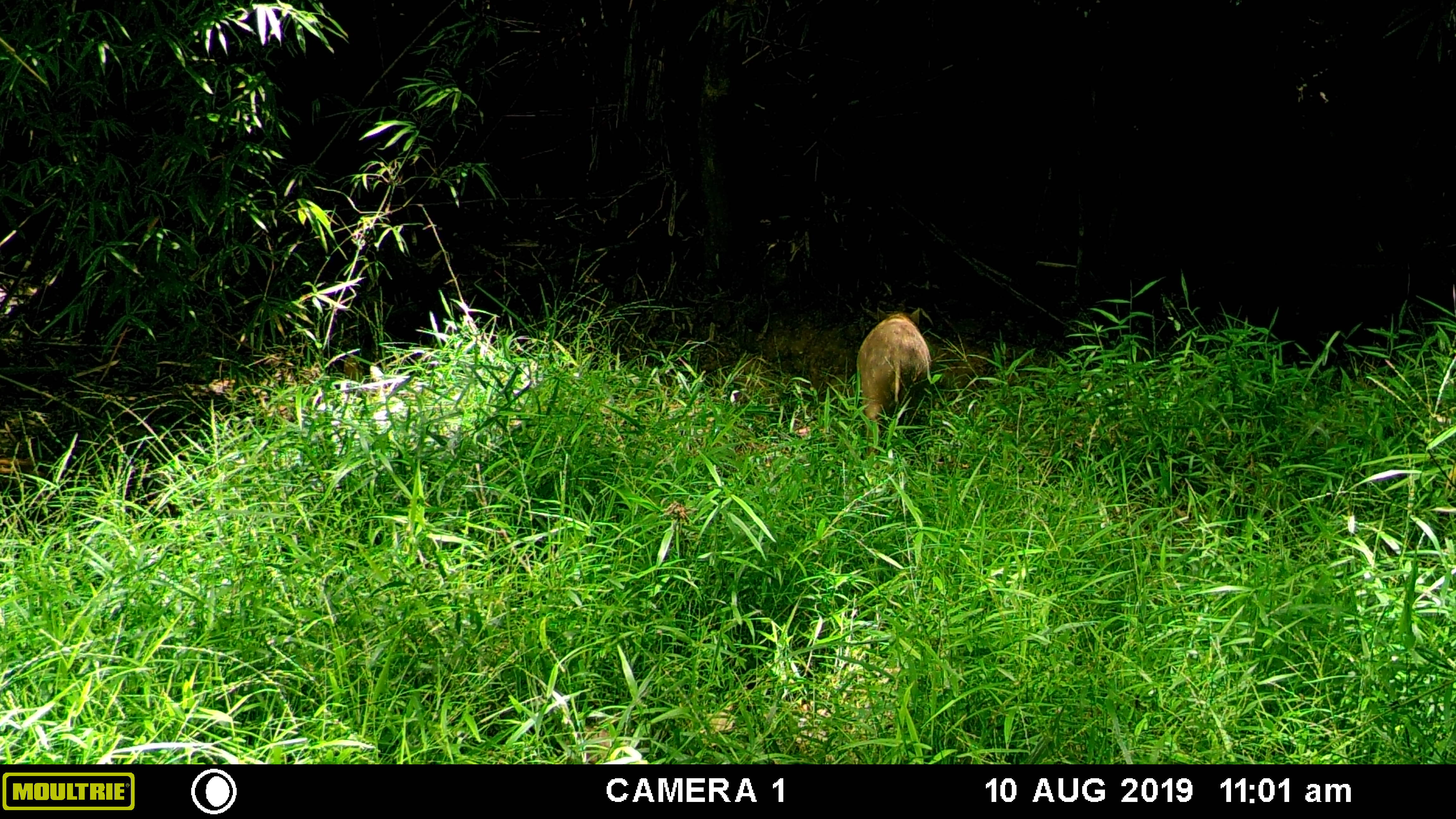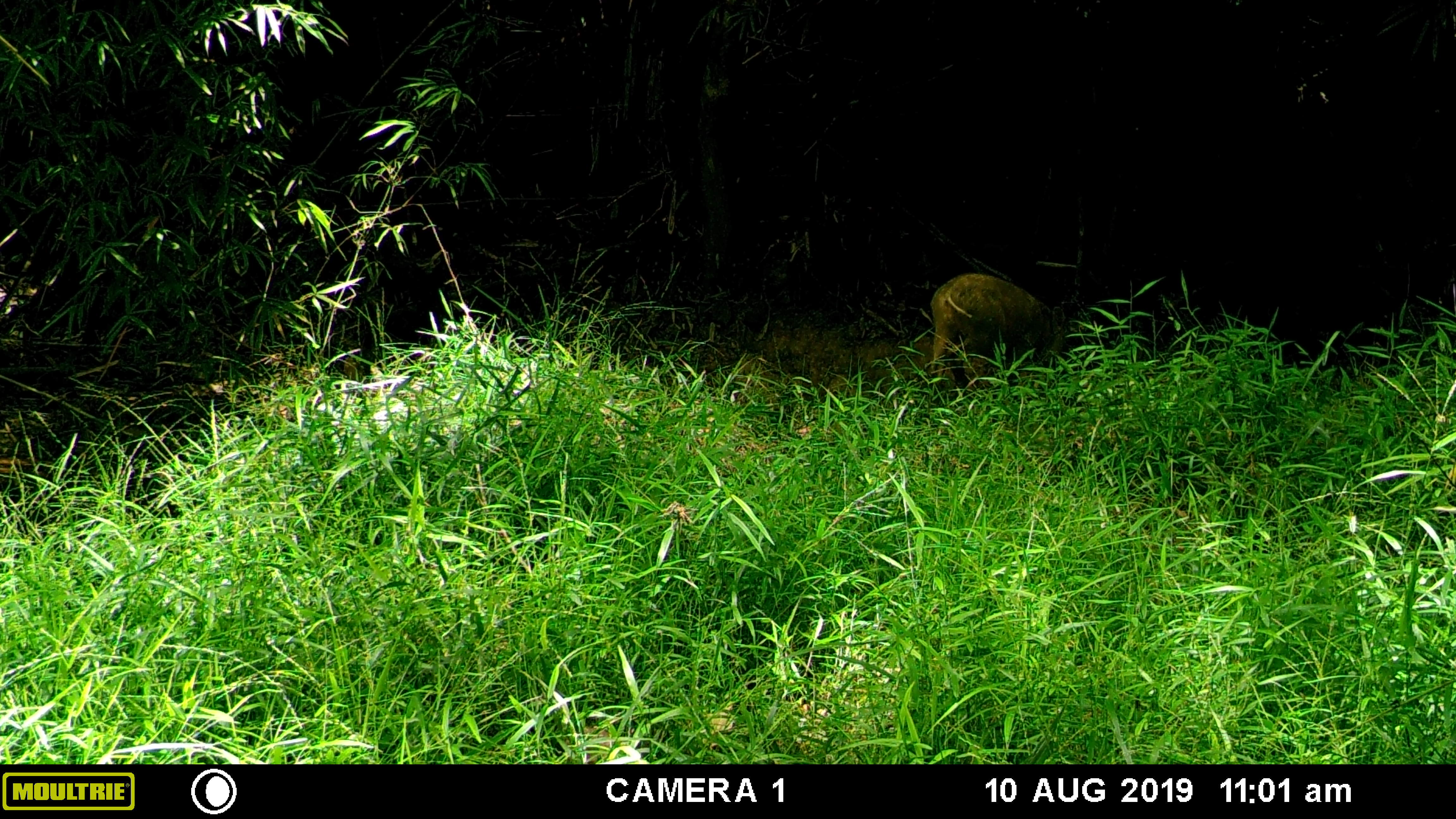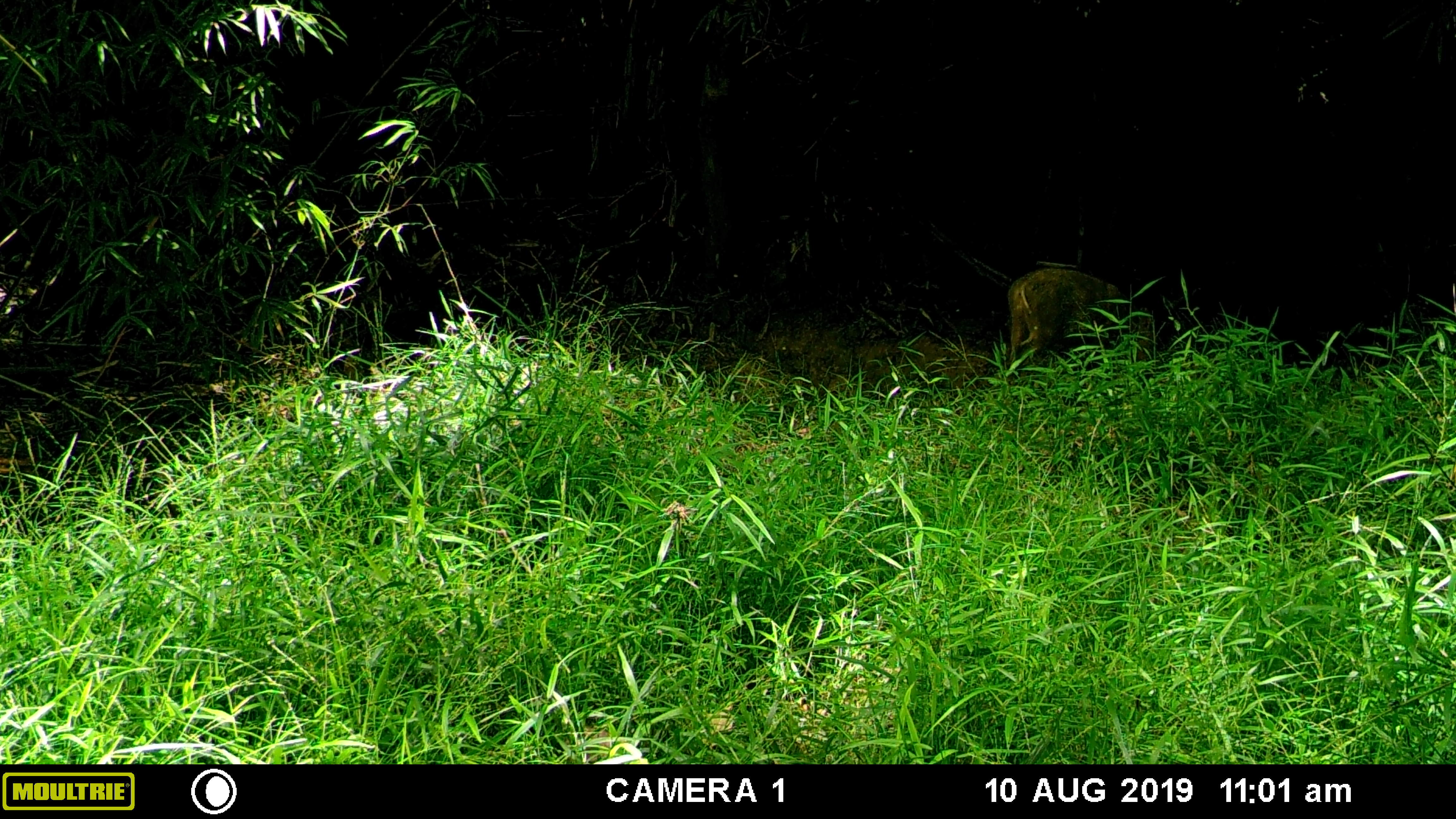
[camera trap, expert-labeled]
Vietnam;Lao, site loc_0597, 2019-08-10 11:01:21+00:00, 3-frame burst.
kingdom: Animalia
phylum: Chordata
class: Mammalia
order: Artiodactyla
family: Suidae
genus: Sus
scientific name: Sus scrofa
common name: eurasian wild pig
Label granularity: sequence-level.